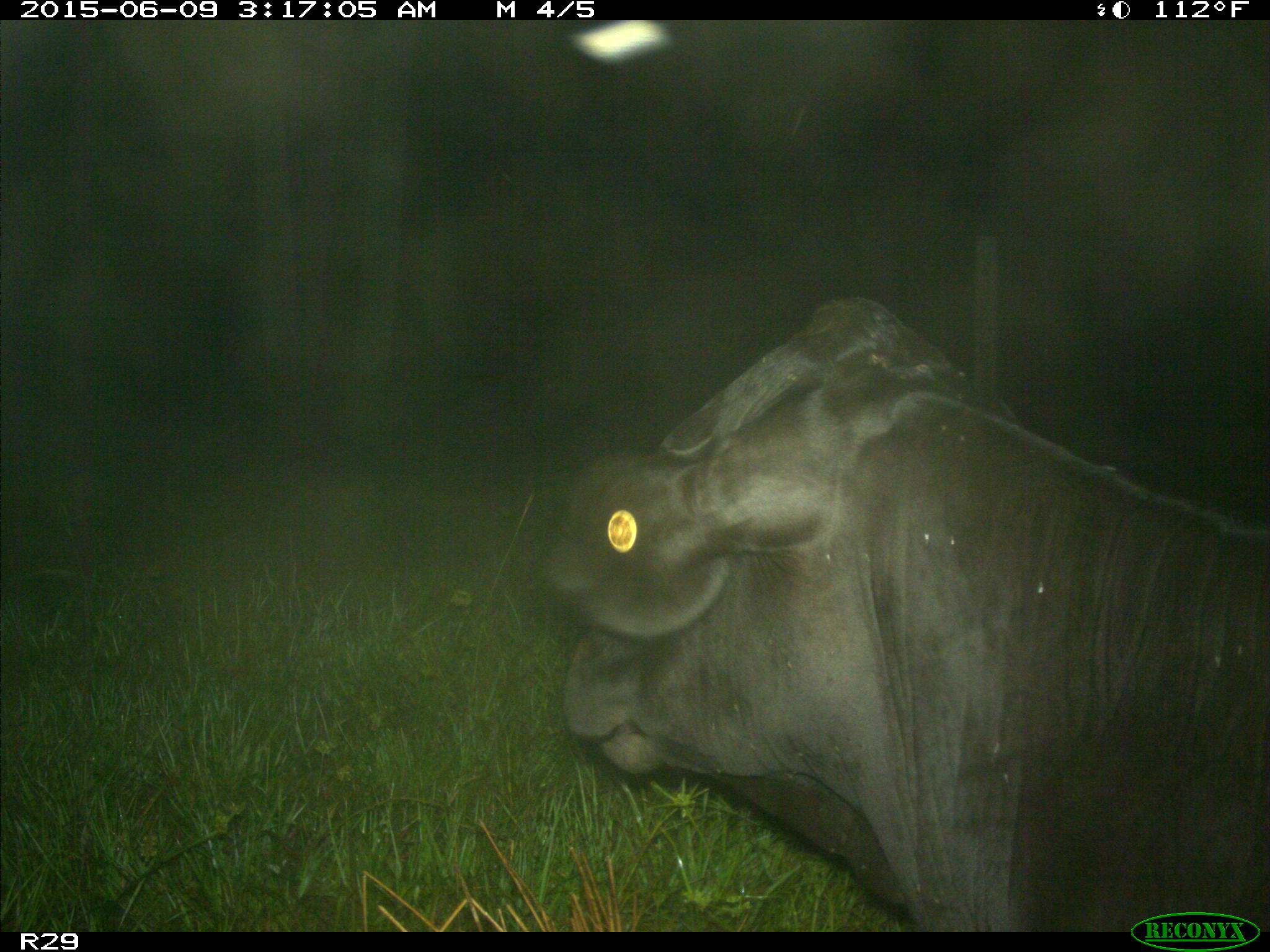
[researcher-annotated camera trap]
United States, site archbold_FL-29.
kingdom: Animalia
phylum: Chordata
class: Mammalia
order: Artiodactyla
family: Bovidae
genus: Bos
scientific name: Bos taurus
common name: domestic cow